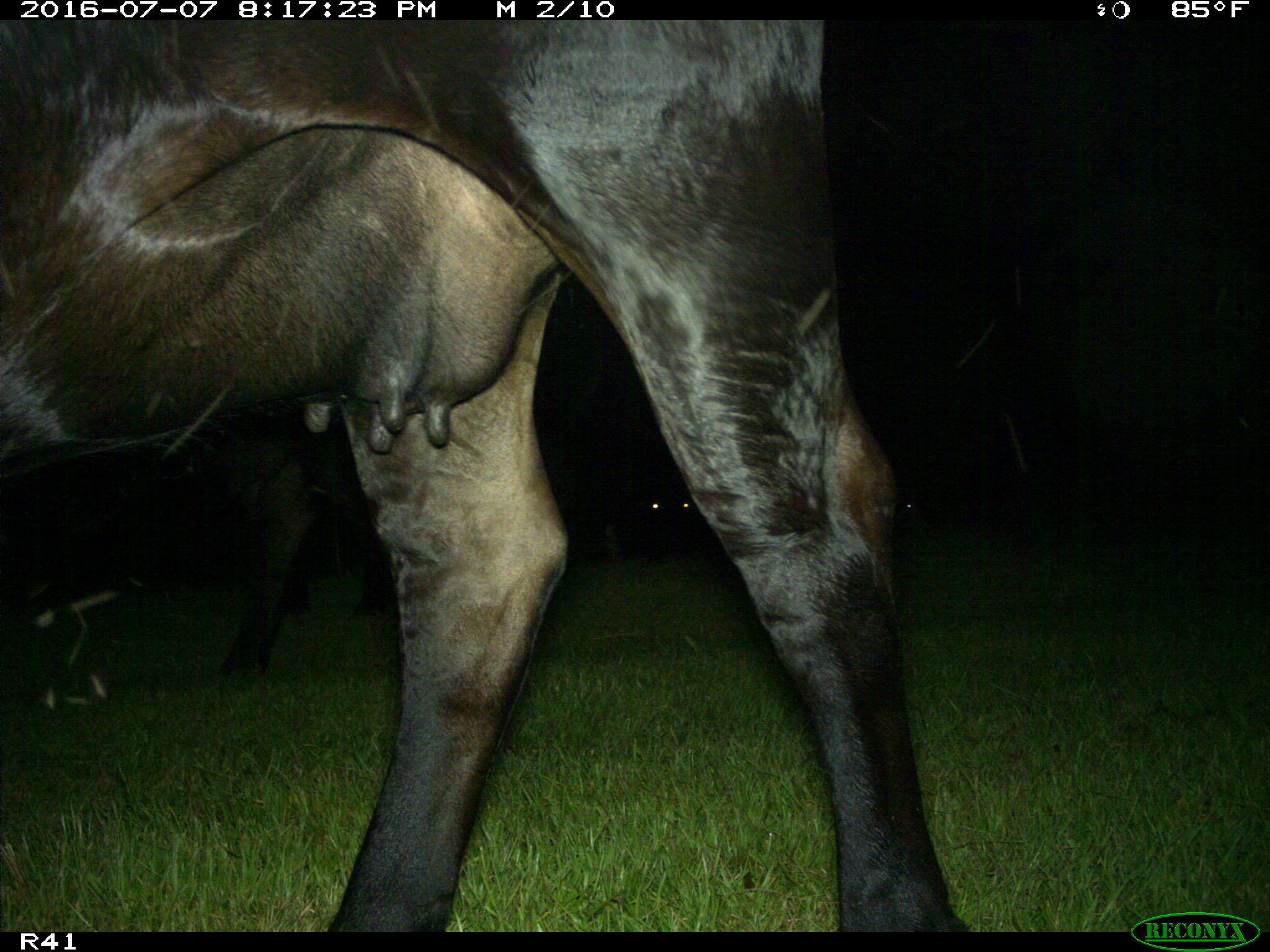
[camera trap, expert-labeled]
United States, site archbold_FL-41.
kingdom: Animalia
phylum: Chordata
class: Mammalia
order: Artiodactyla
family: Bovidae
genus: Bos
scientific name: Bos taurus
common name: domestic cow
Bos taurus (domestic cow).